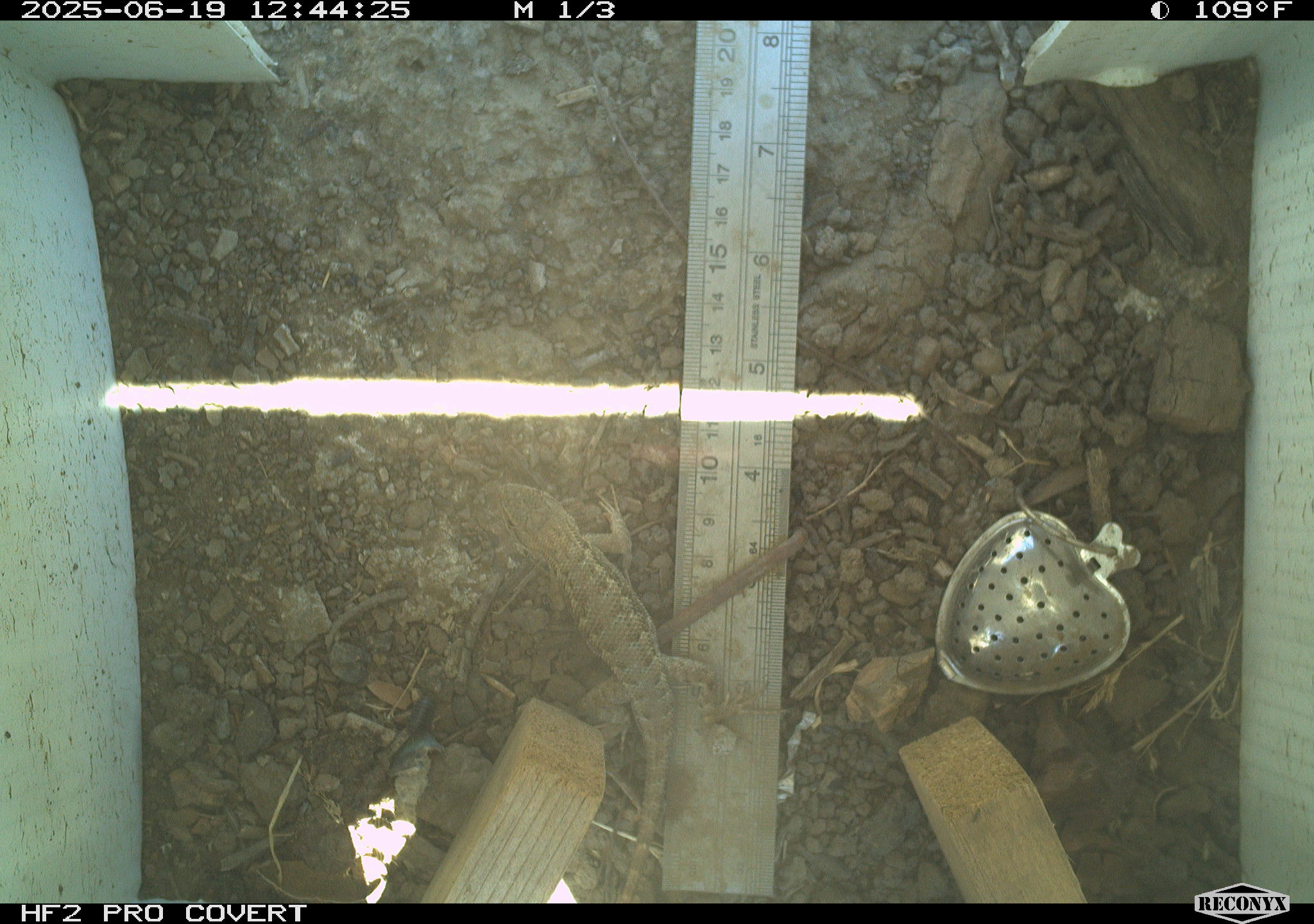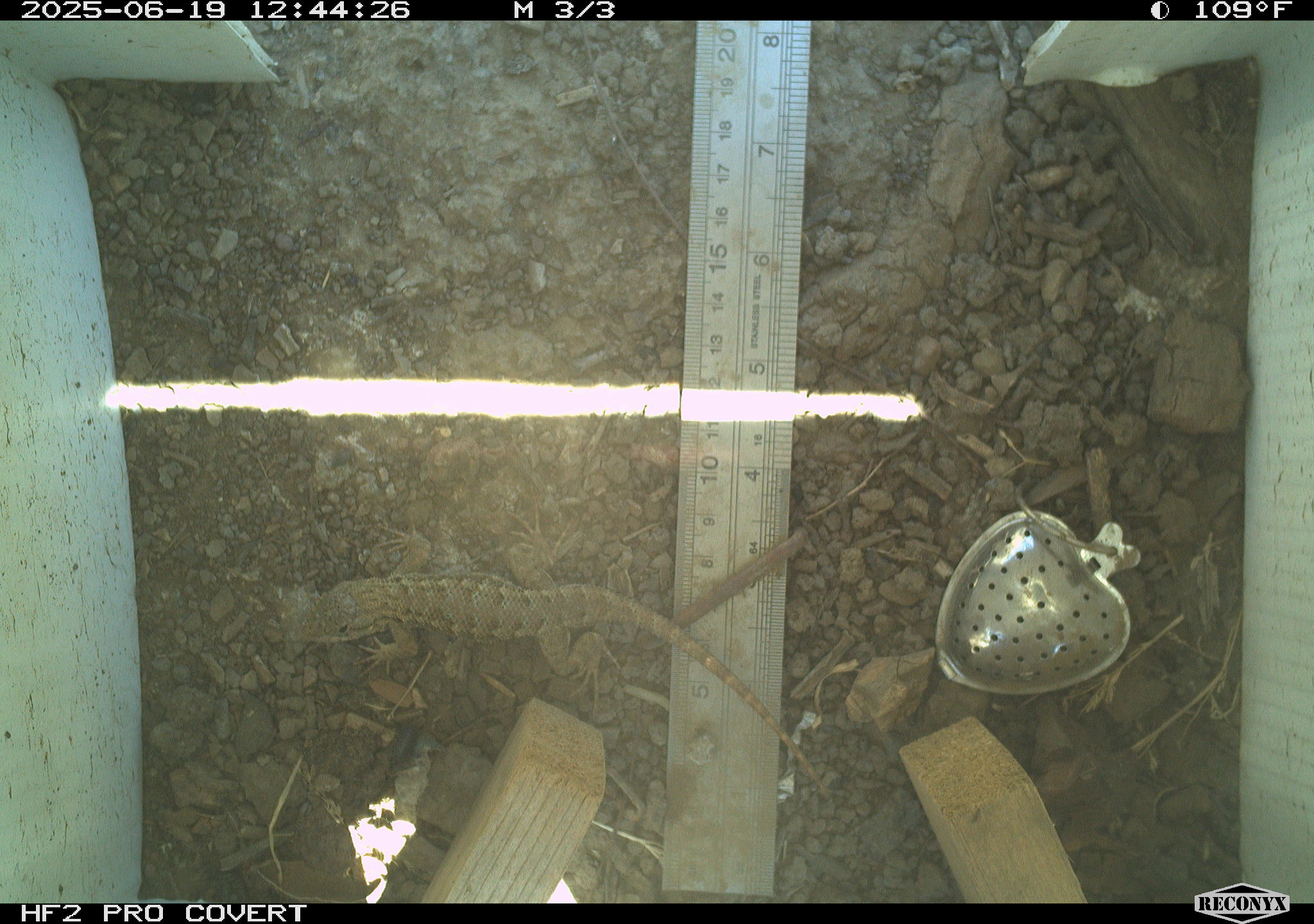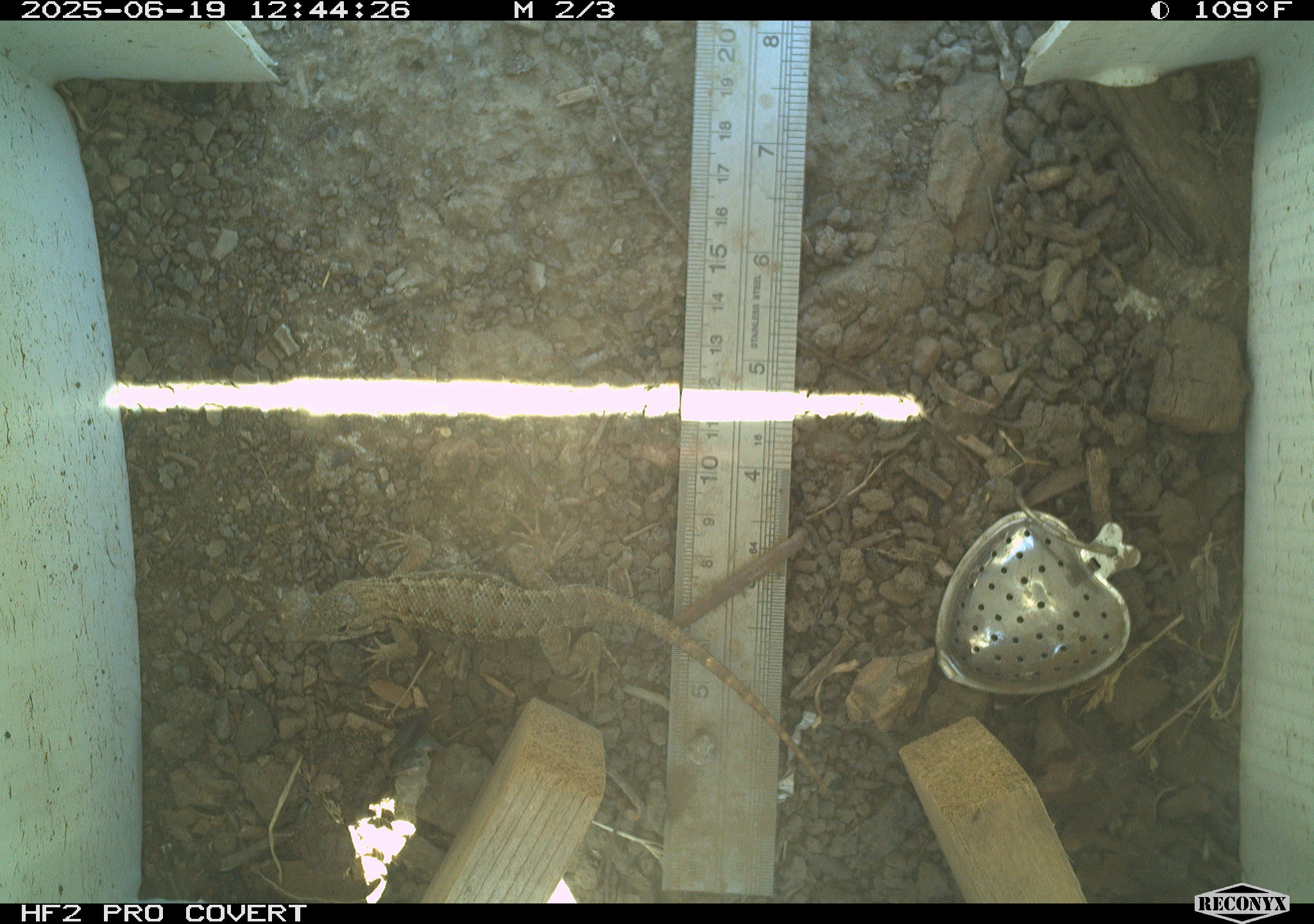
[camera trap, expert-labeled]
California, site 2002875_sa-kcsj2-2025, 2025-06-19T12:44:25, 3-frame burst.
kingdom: Animalia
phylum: Chordata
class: Reptilia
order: Squamata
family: Phrynosomatidae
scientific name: Phrynosomatidae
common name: north american spiny lizards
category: sceloporus/uta species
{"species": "sceloporus/uta species (north american spiny lizards) (Phrynosomatidae)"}